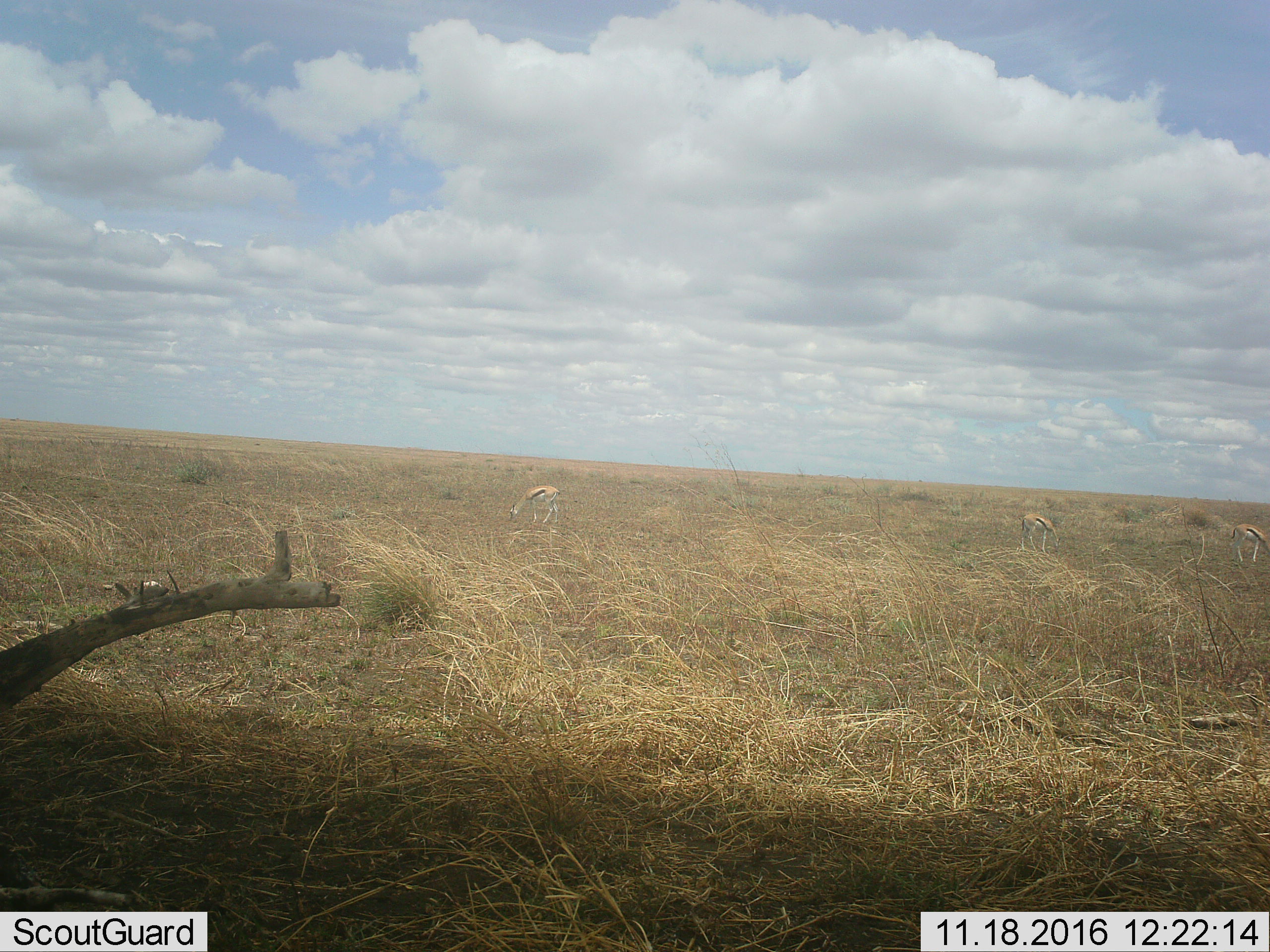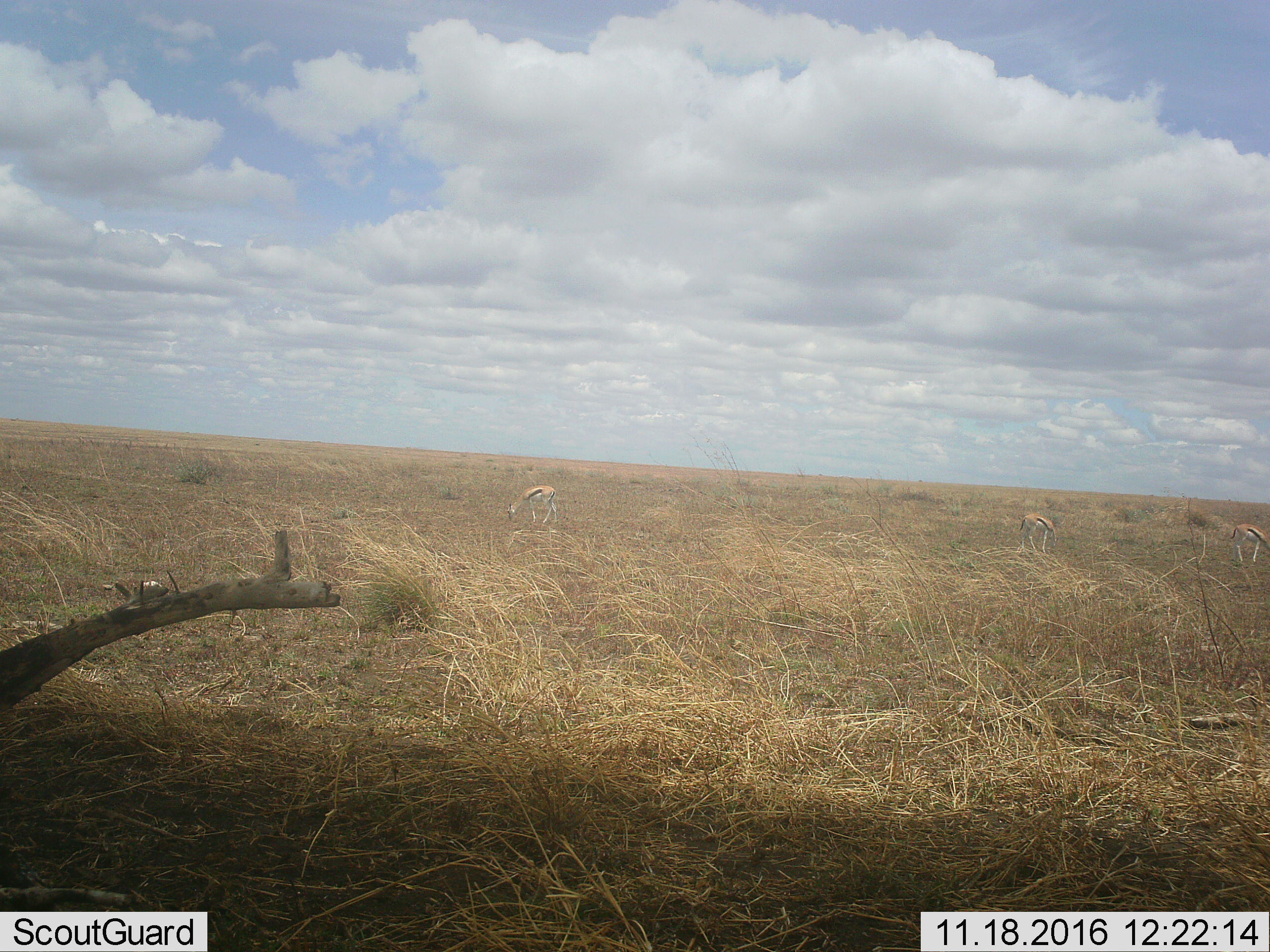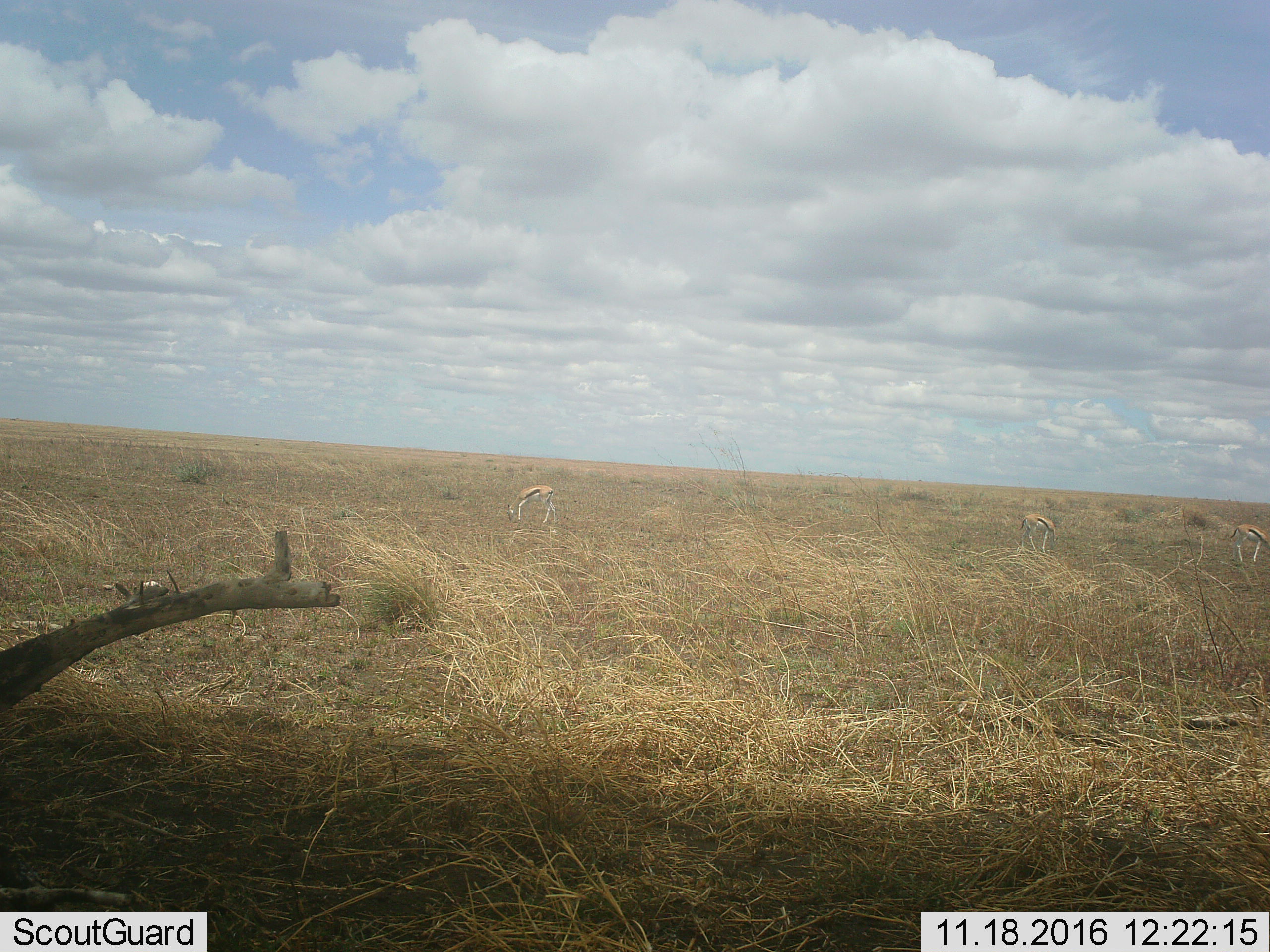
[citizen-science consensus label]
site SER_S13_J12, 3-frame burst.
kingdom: Animalia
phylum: Chordata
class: Mammalia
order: Artiodactyla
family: Bovidae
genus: Eudorcas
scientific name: Eudorcas thomsonii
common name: thomson's gazelle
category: gazellethomsons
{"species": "gazellethomsons (thomson's gazelle) (Eudorcas thomsonii)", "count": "3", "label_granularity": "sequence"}